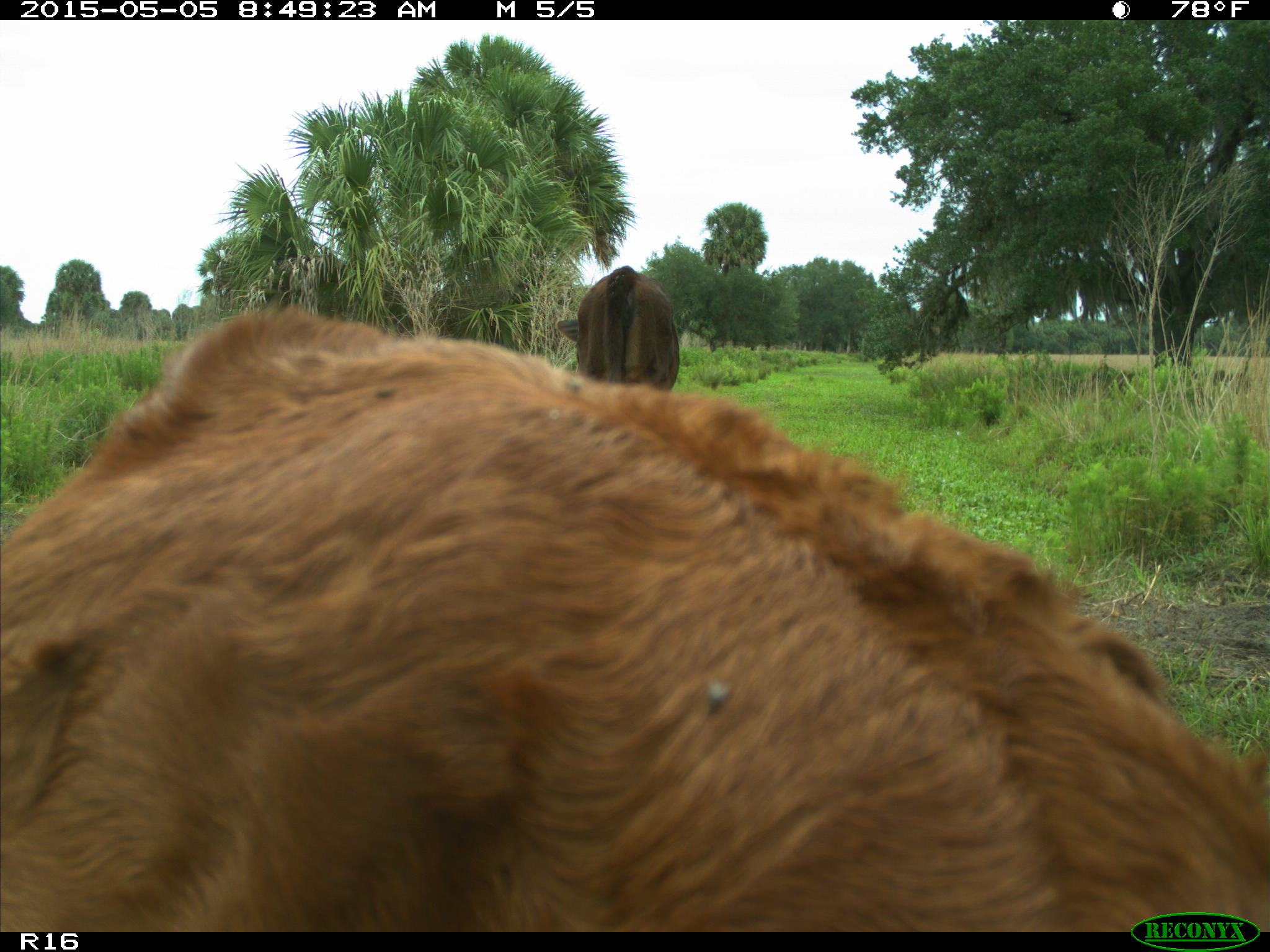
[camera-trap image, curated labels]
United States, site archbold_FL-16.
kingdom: Animalia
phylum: Chordata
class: Mammalia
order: Artiodactyla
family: Bovidae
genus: Bos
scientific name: Bos taurus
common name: domestic cow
Bos taurus (domestic cow).